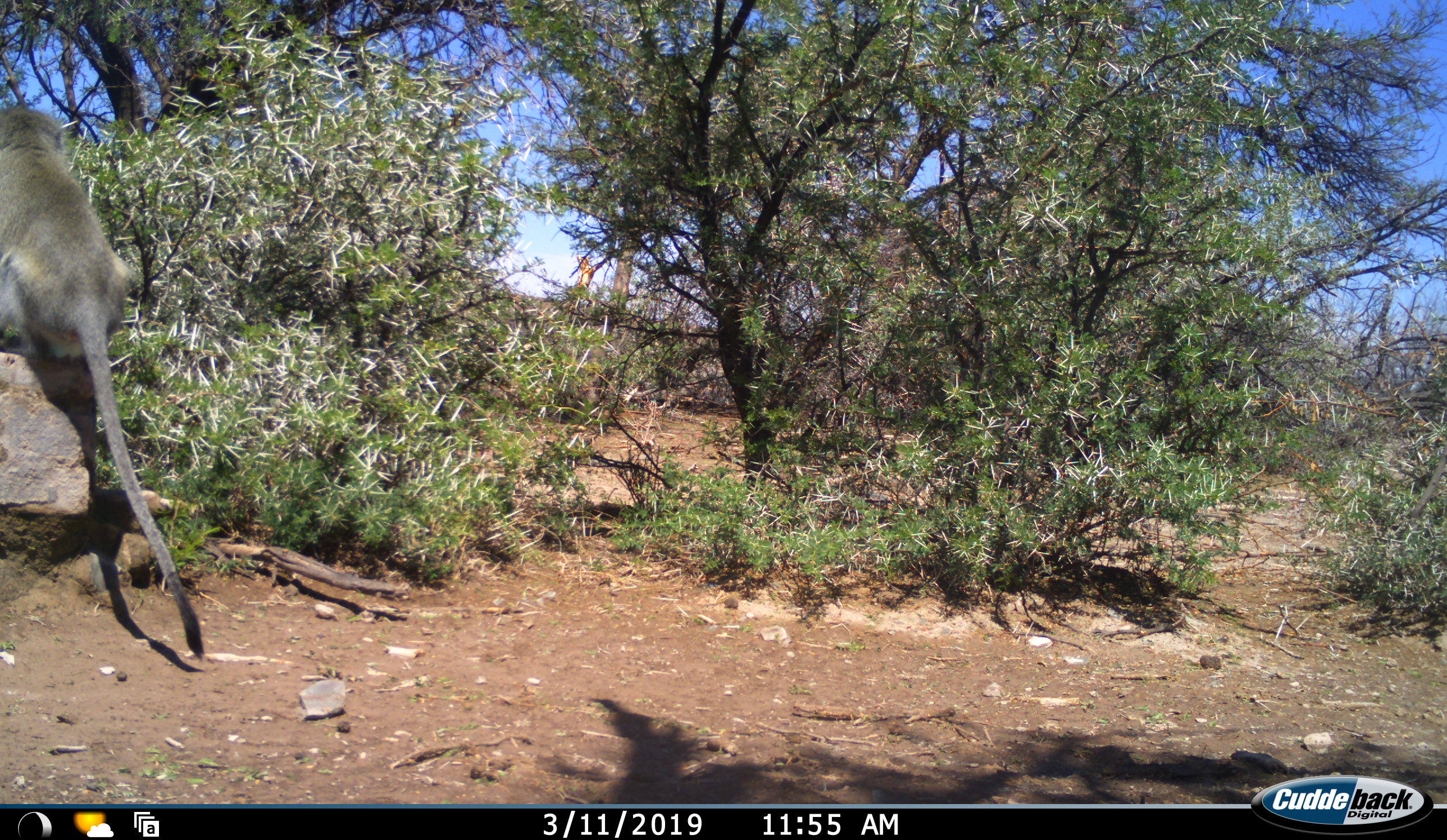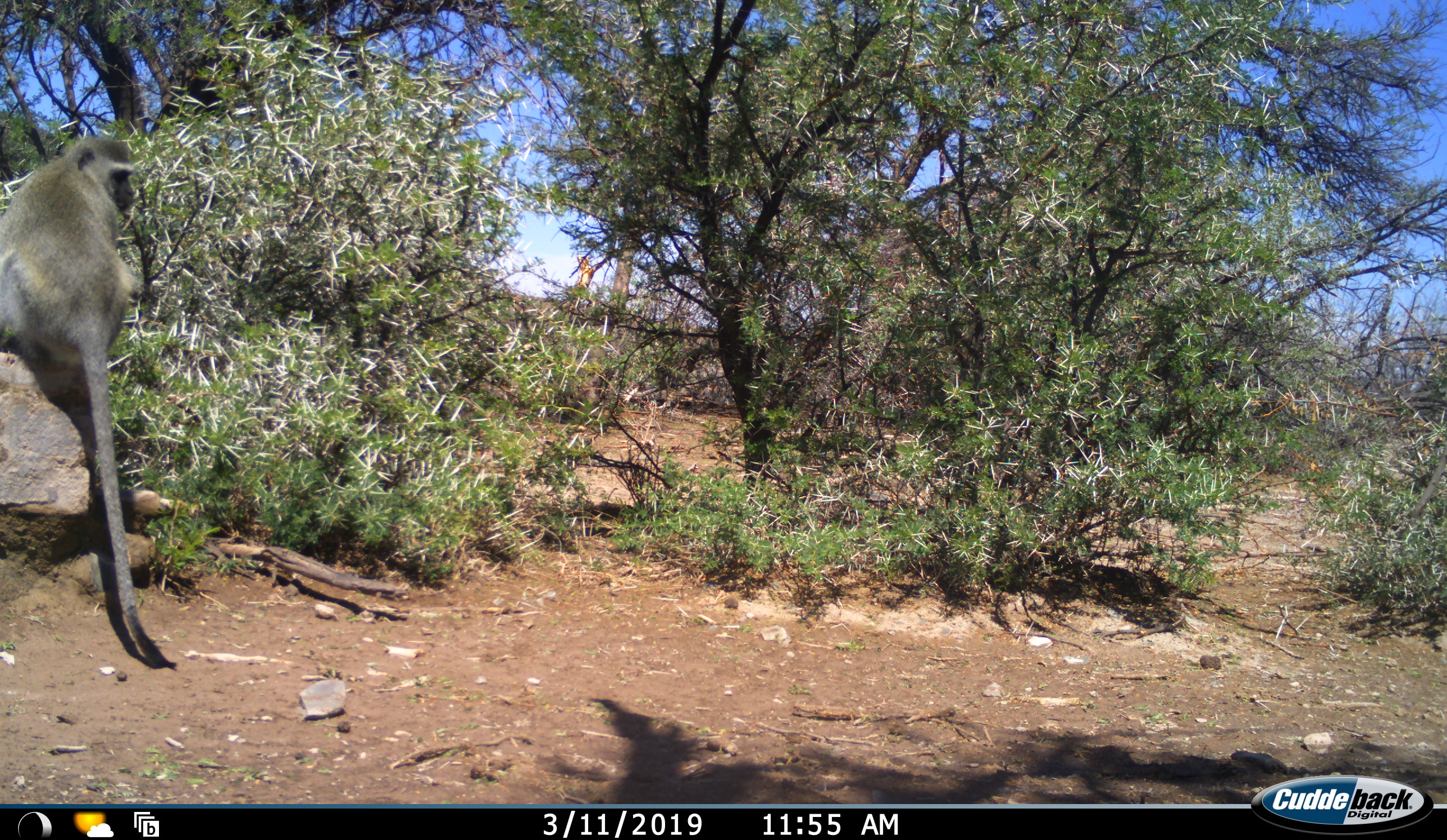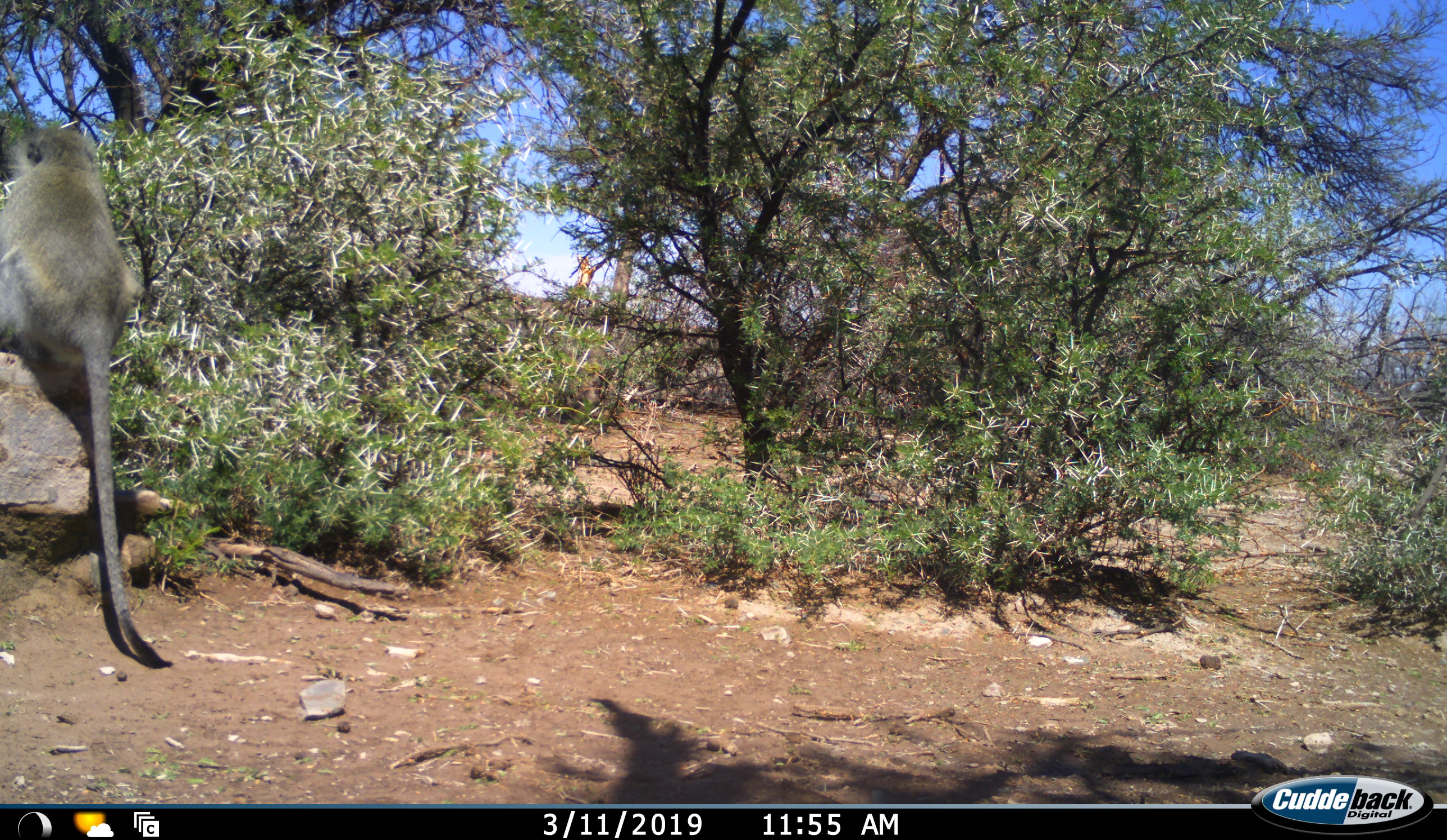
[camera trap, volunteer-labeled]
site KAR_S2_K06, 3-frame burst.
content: unidentified animal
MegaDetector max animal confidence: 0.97